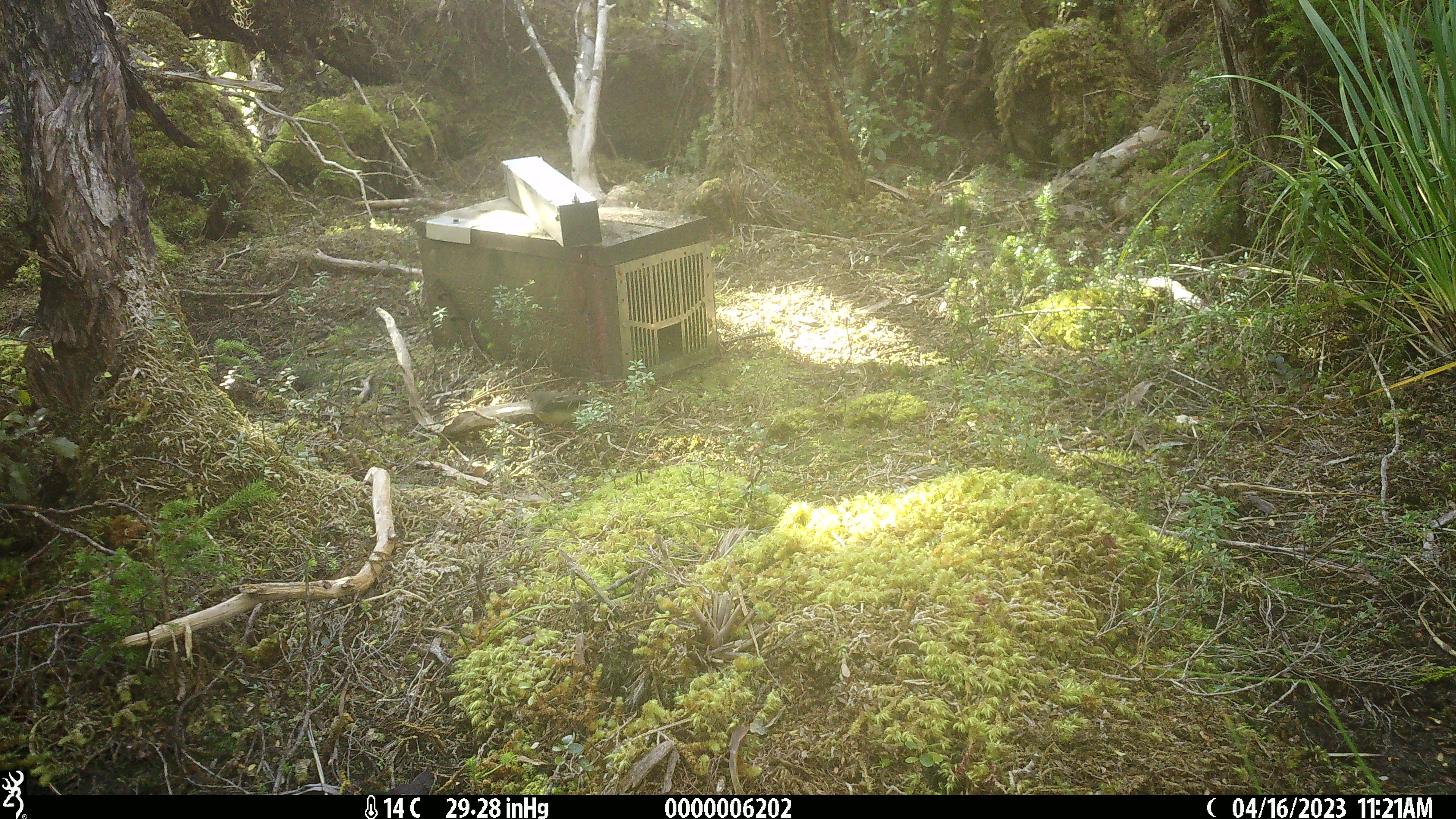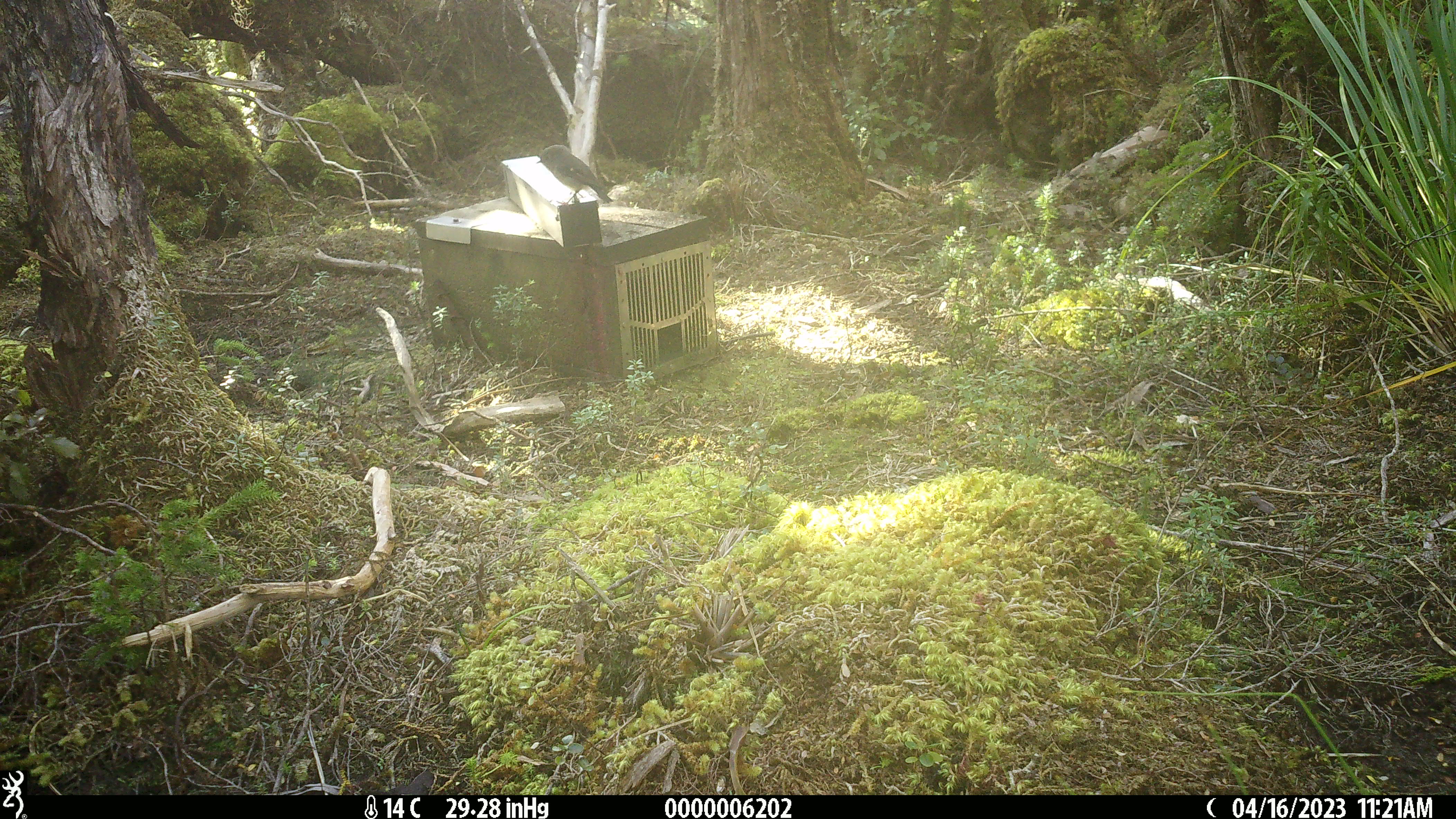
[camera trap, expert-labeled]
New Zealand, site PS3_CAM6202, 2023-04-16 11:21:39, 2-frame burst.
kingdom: Animalia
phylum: Chordata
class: Aves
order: Passeriformes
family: Petroicidae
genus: Petroica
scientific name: Petroica macrocephala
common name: tomtit